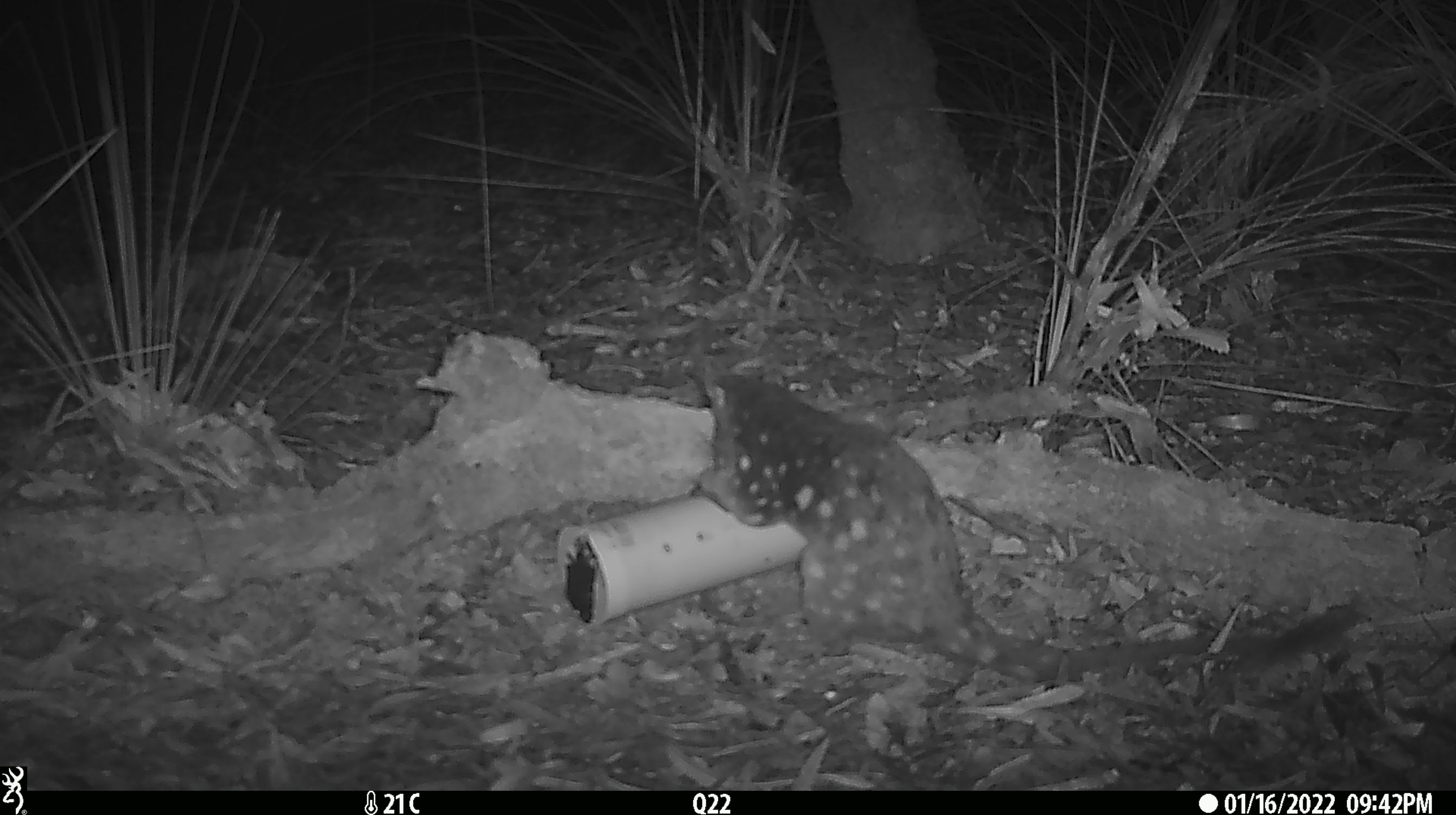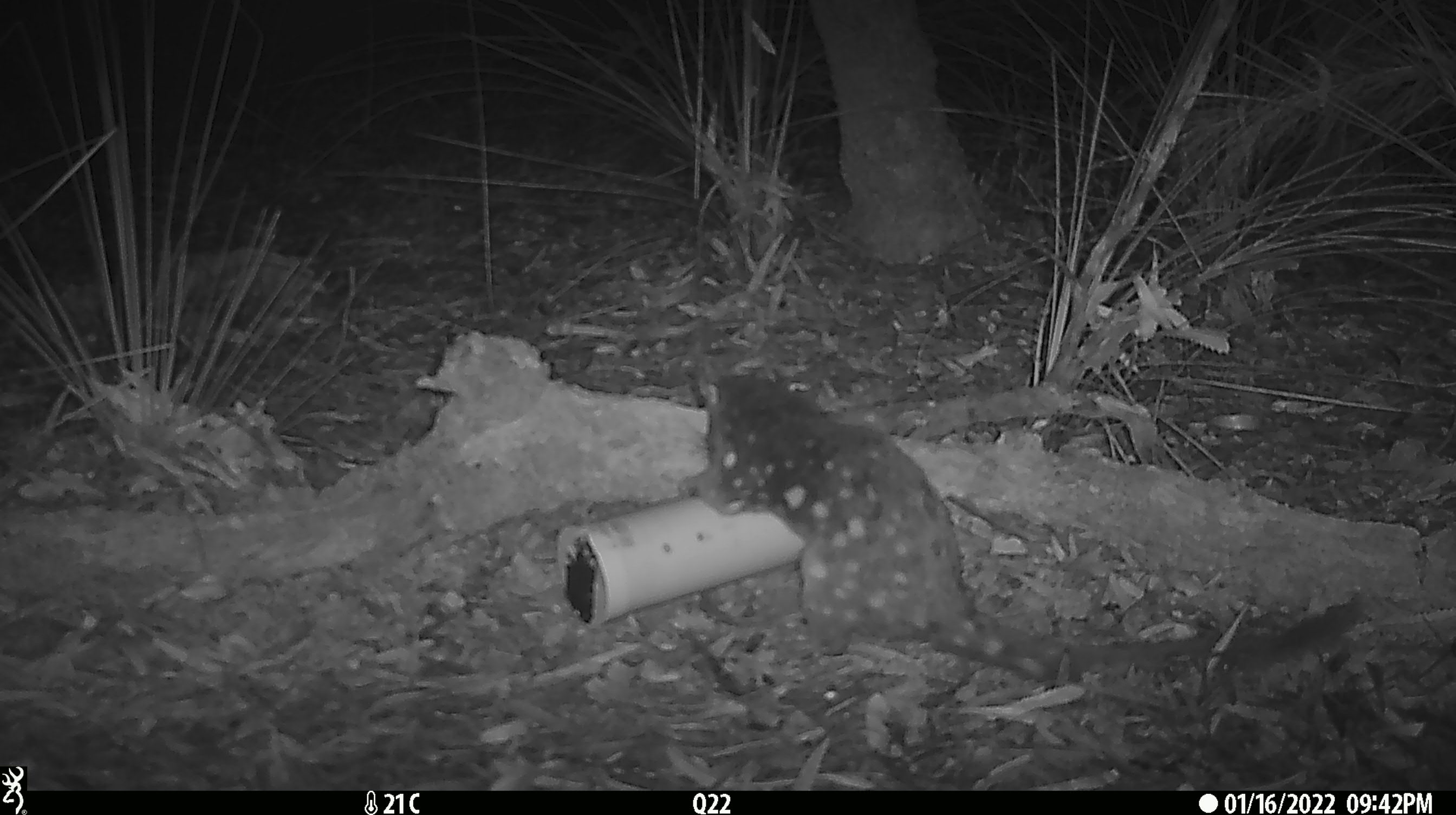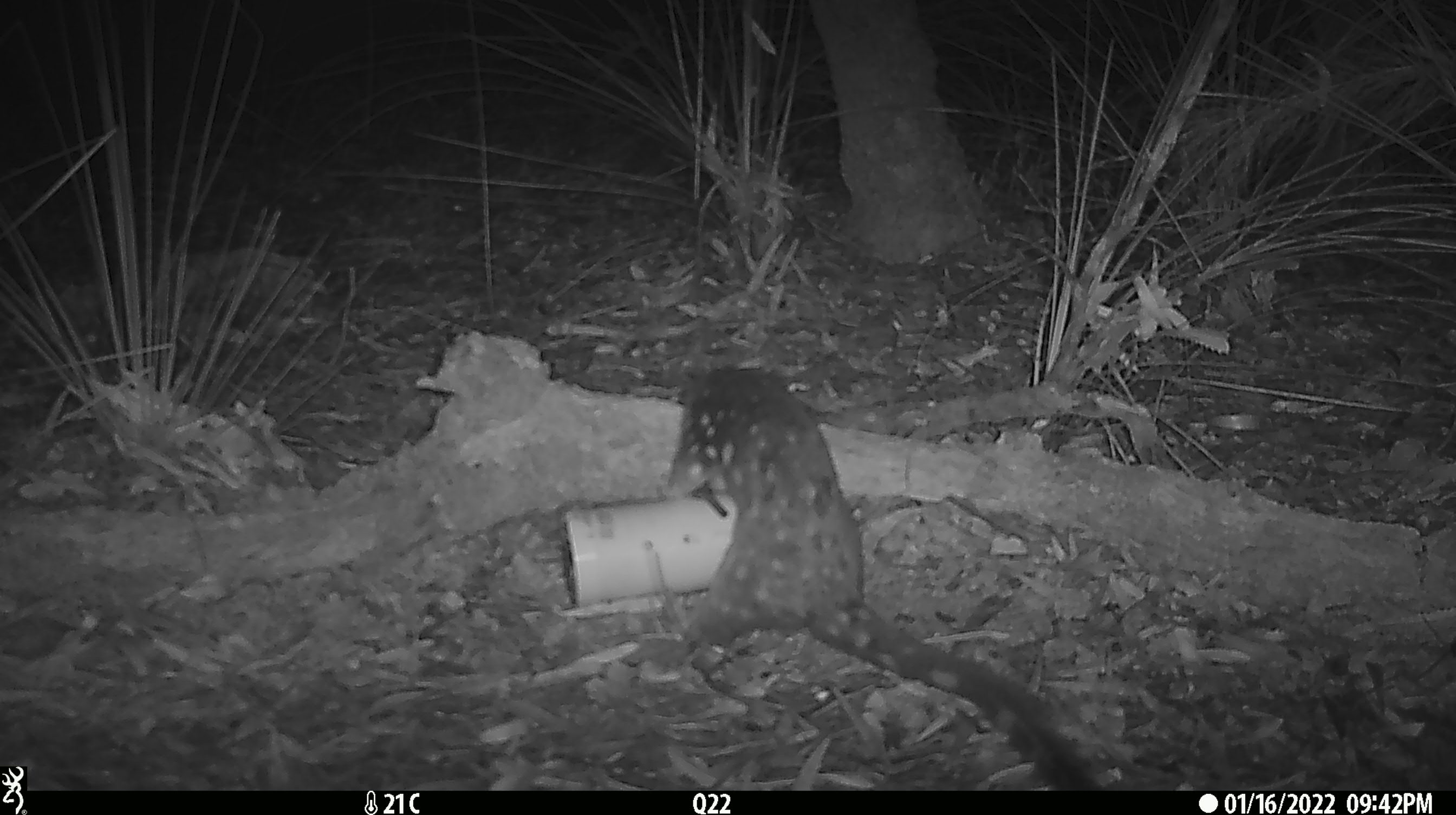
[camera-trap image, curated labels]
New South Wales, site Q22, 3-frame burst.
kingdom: Animalia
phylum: Chordata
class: Mammalia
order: Dasyuromorphia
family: Dasyuridae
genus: Dasyurus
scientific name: Dasyurus maculatus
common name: spotted-tailed quoll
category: quoll